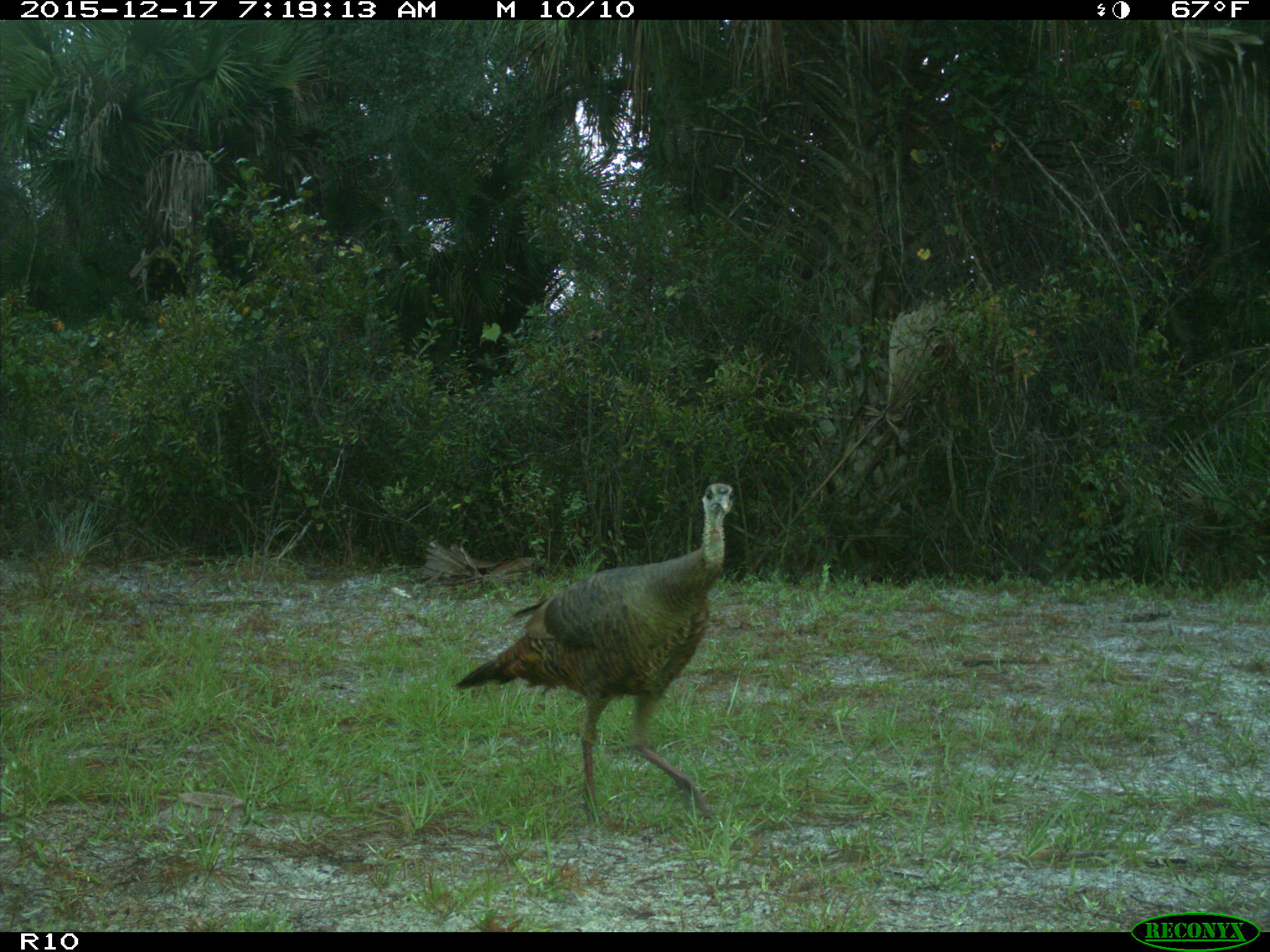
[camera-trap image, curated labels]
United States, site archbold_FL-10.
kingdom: Animalia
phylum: Chordata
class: Aves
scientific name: Aves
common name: birds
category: unidentified bird